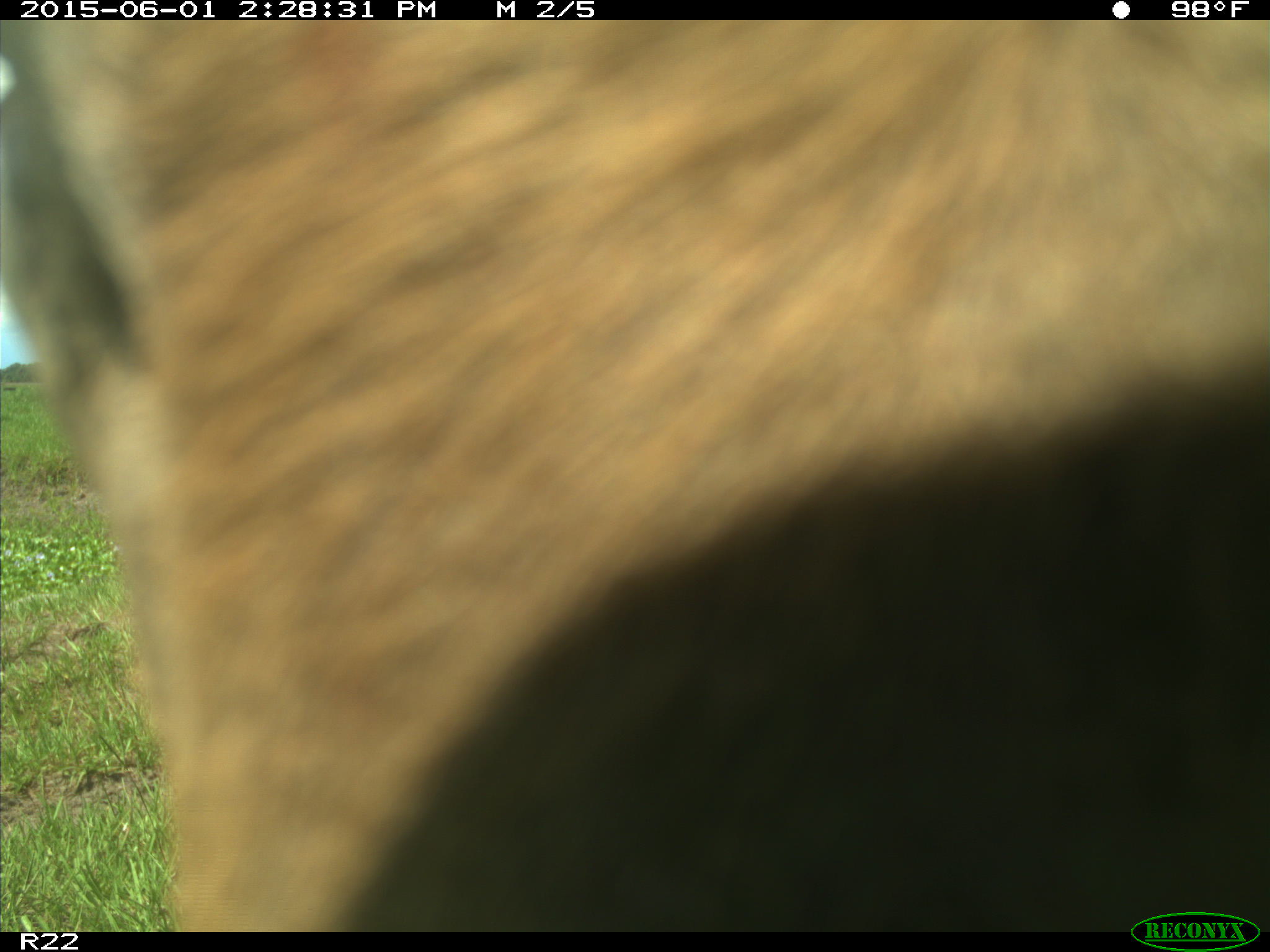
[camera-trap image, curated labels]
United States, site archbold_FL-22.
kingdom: Animalia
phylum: Chordata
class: Mammalia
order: Artiodactyla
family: Bovidae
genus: Bos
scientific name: Bos taurus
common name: domestic cow